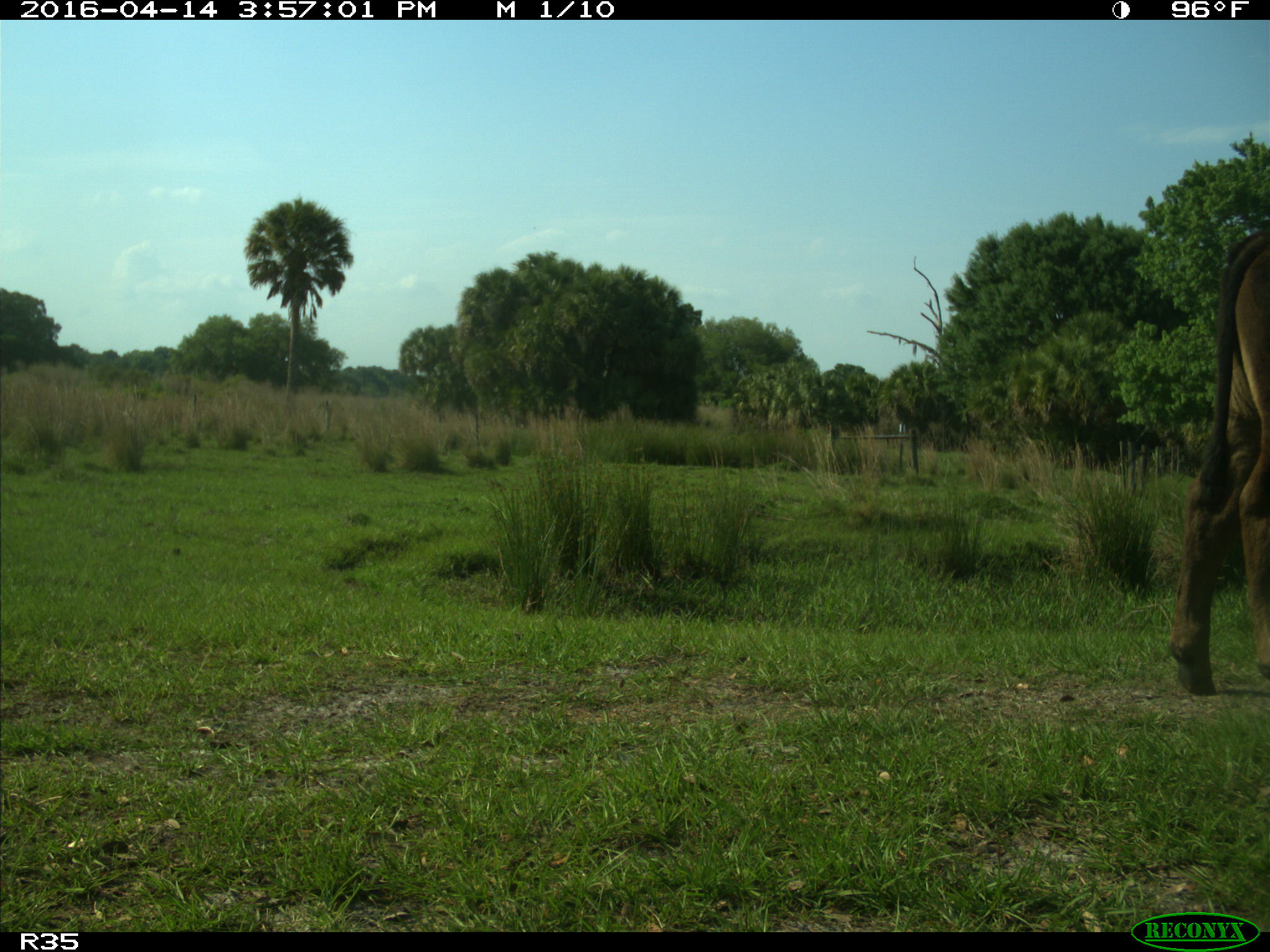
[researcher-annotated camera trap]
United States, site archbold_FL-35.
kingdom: Animalia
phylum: Chordata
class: Mammalia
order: Artiodactyla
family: Bovidae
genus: Bos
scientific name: Bos taurus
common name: domestic cow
Bos taurus (domestic cow).